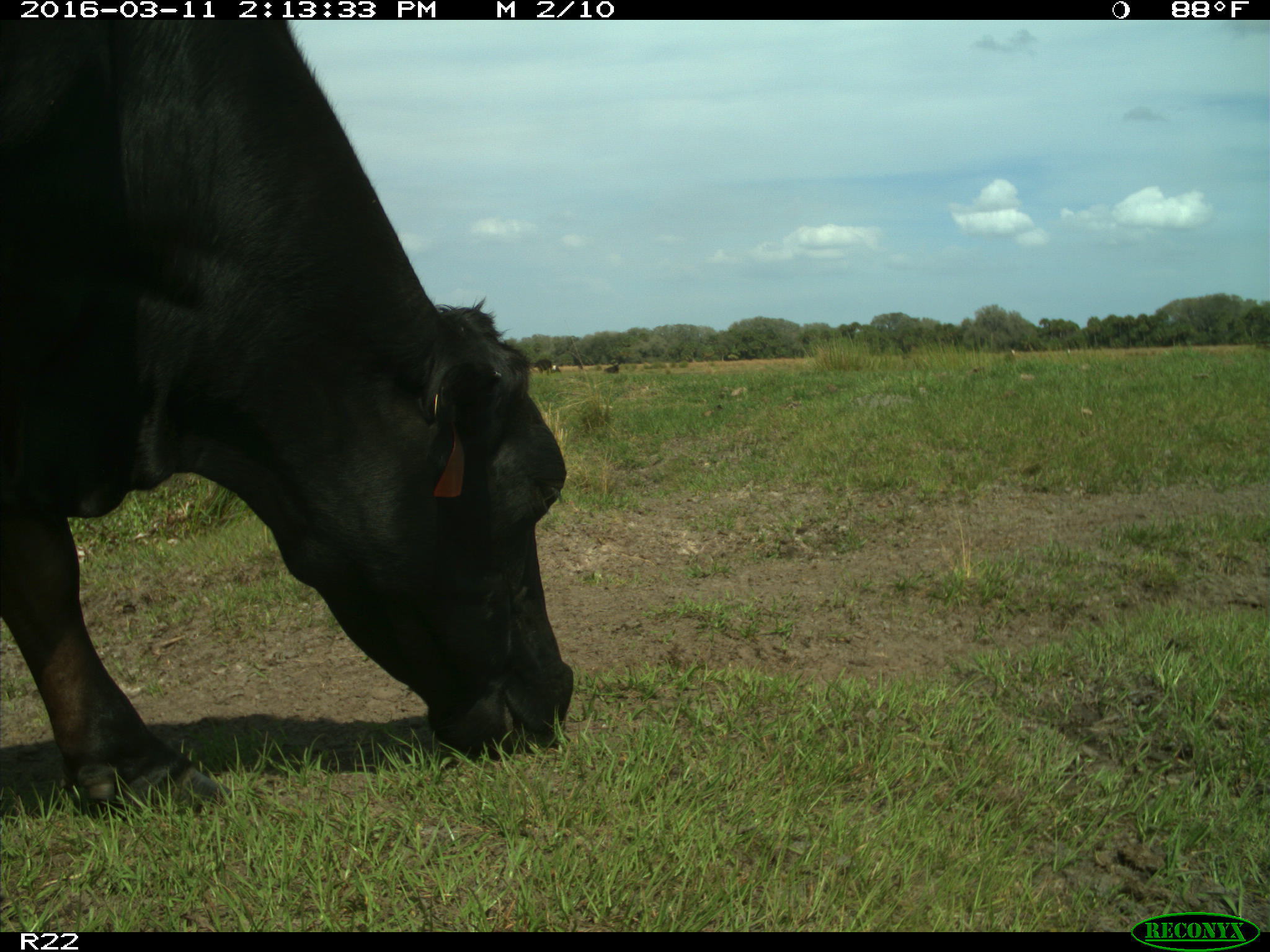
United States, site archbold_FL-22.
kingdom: Animalia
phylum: Chordata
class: Mammalia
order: Artiodactyla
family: Bovidae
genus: Bos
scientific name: Bos taurus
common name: domestic cow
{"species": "Bos taurus (domestic cow)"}